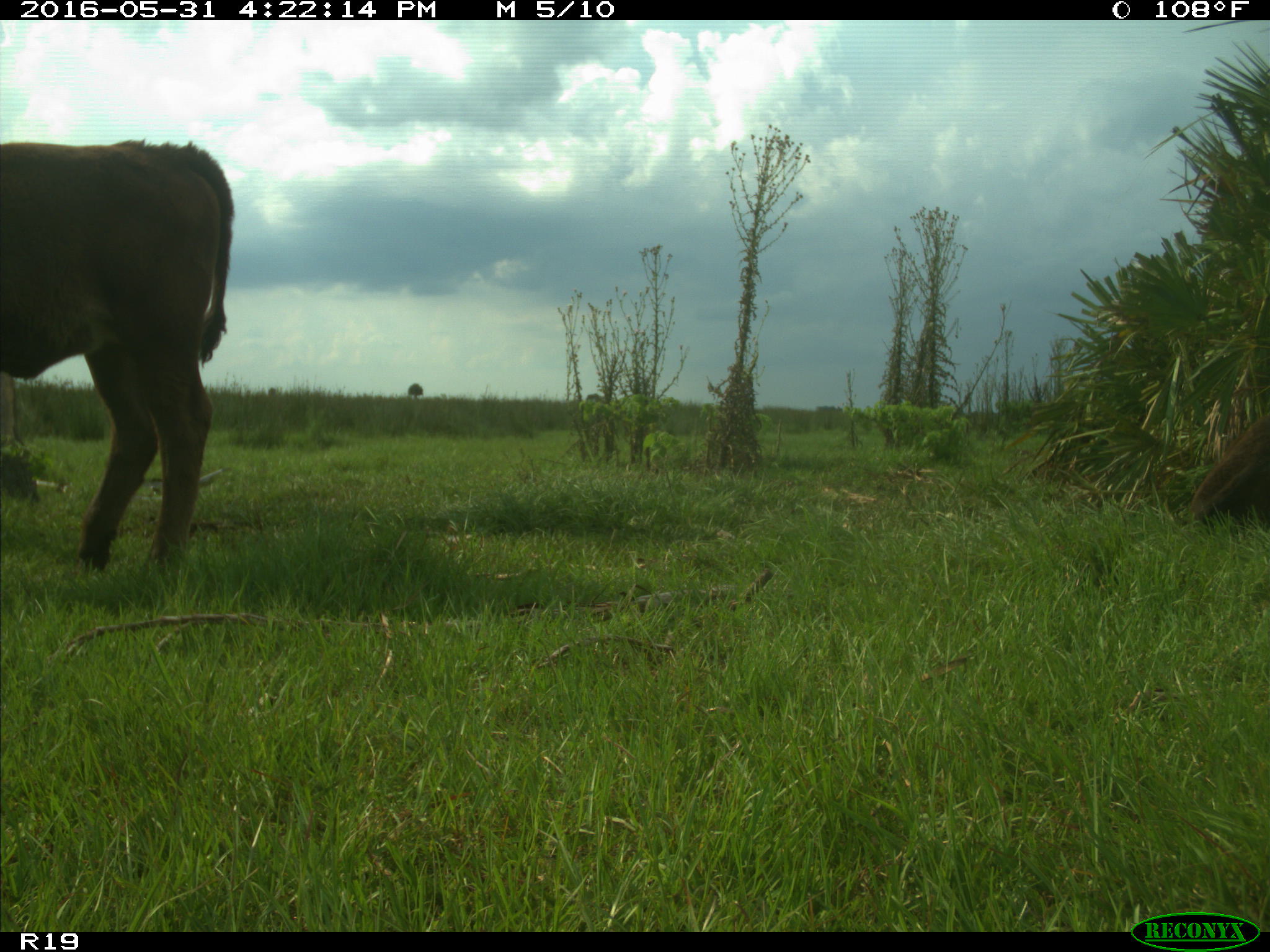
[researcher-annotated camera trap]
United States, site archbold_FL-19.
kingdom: Animalia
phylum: Chordata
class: Mammalia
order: Artiodactyla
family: Bovidae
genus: Bos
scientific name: Bos taurus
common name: domestic cow